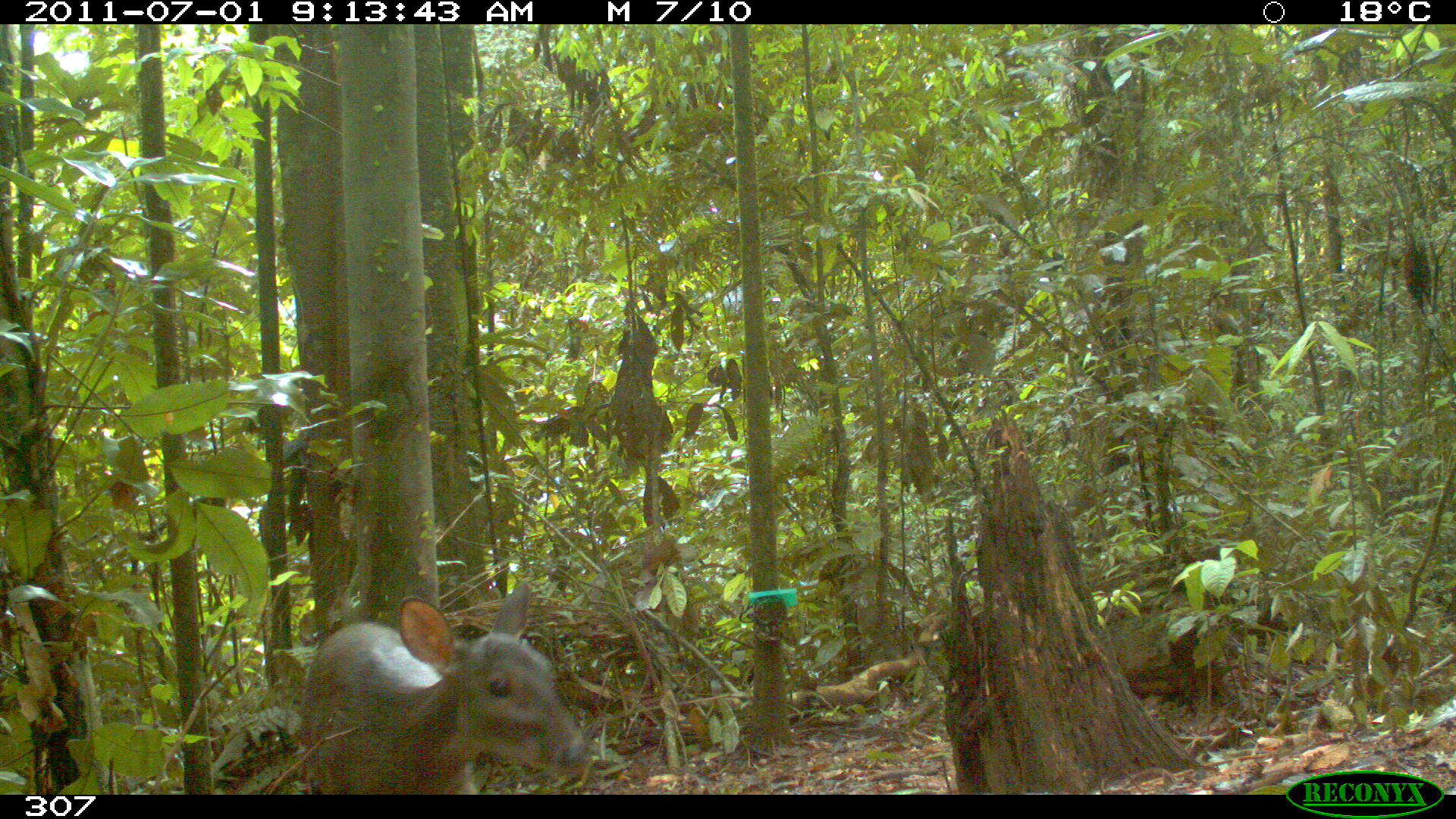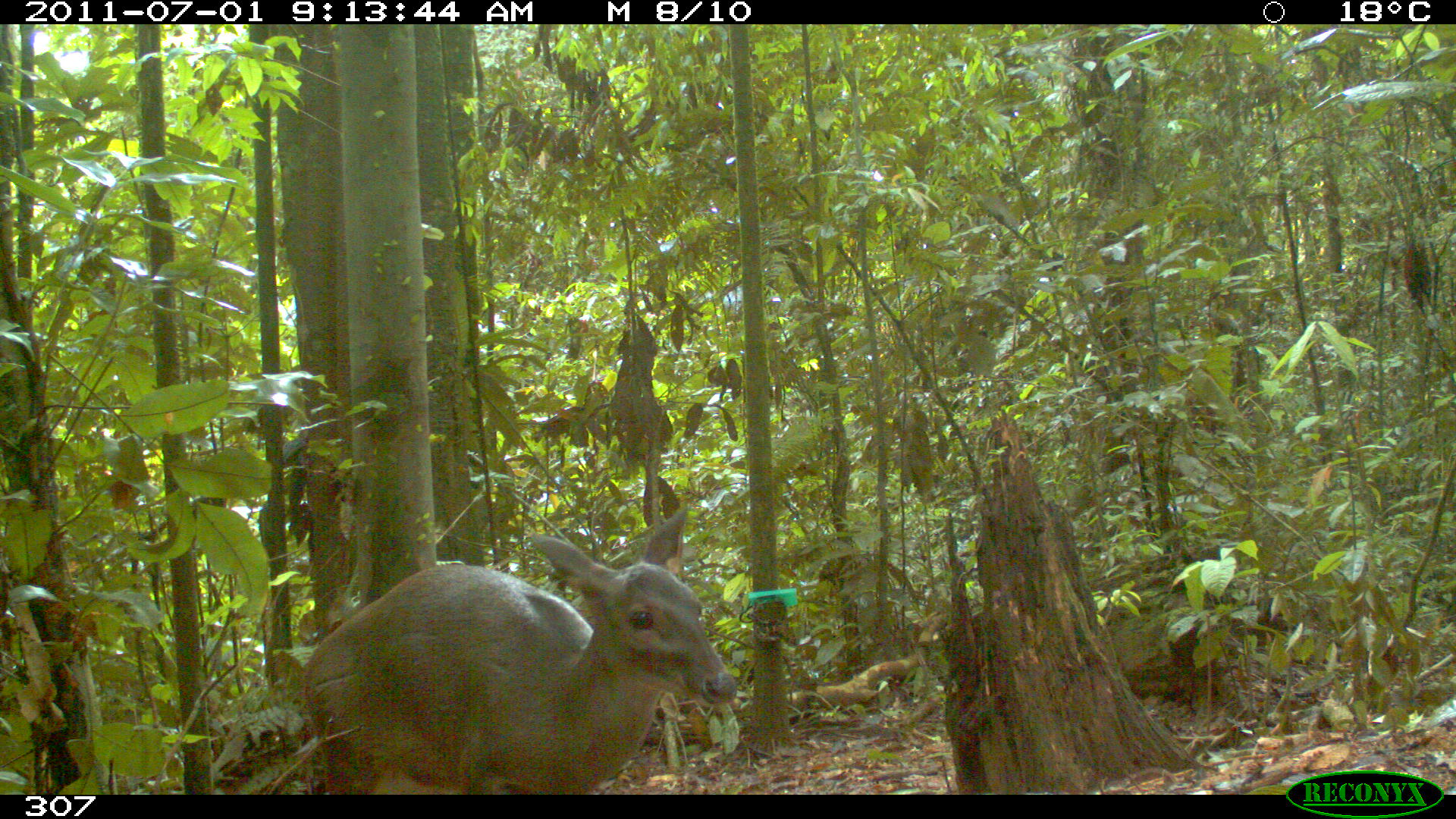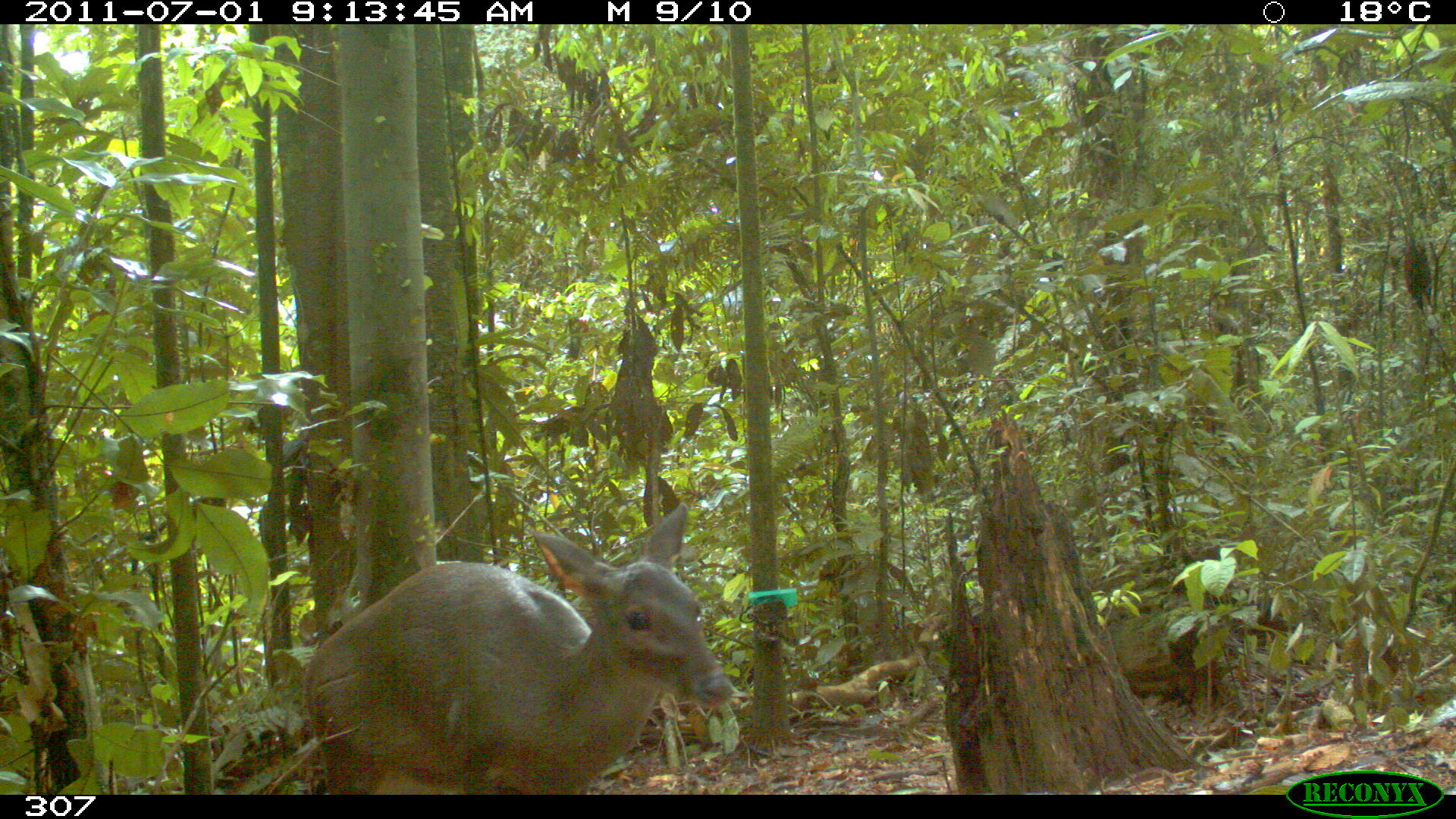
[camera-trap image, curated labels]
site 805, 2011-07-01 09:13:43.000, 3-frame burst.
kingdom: Animalia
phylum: Chordata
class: Mammalia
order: Artiodactyla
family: Cervidae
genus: Mazama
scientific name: Mazama gouazoubira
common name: gray brocket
Mazama gouazoubira (gray brocket).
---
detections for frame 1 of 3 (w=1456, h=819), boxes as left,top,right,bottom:
mazama gouazoubira: 300,576,583,792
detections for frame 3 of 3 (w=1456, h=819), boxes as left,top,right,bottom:
mazama gouazoubira: 303,502,733,791